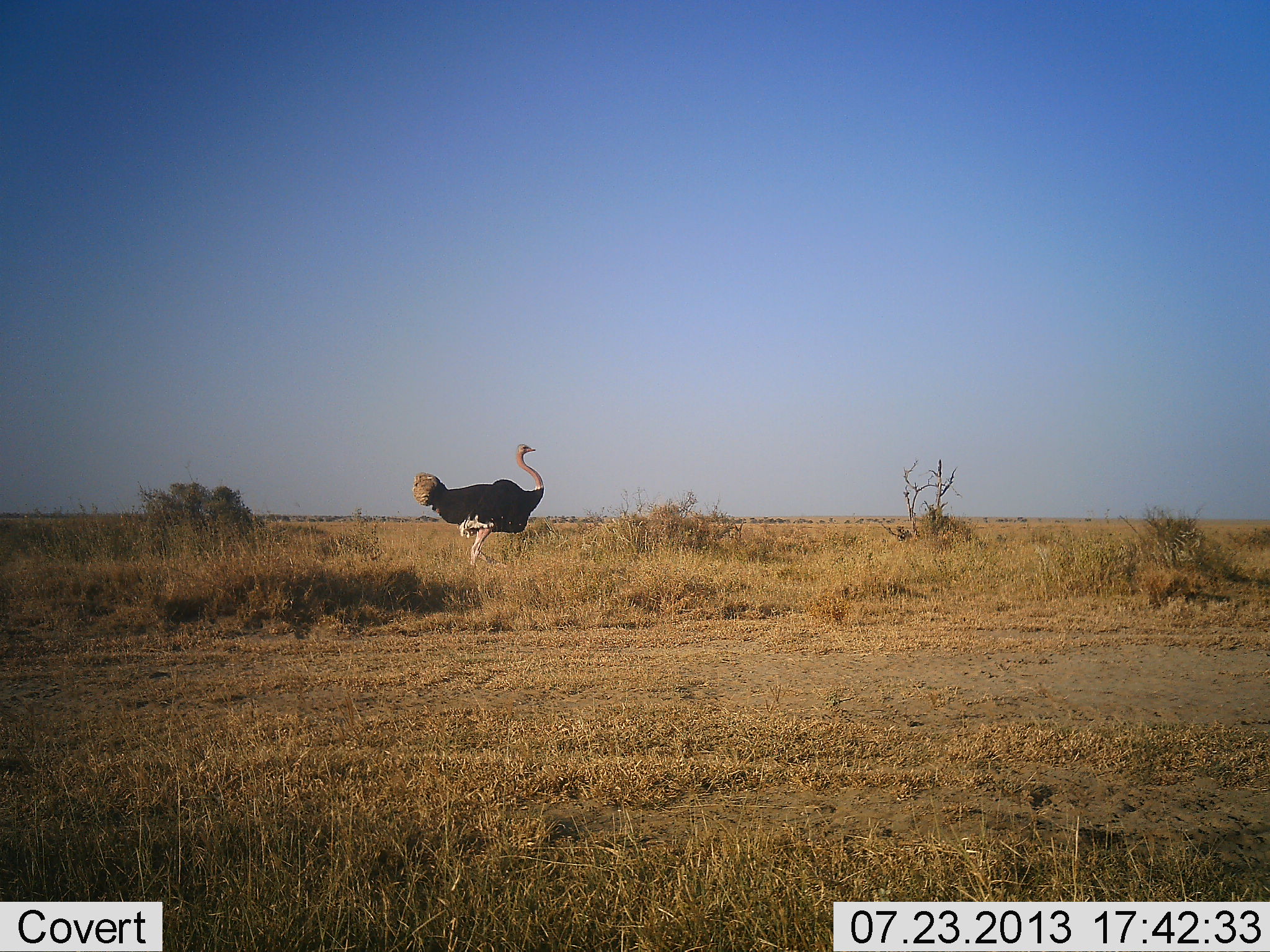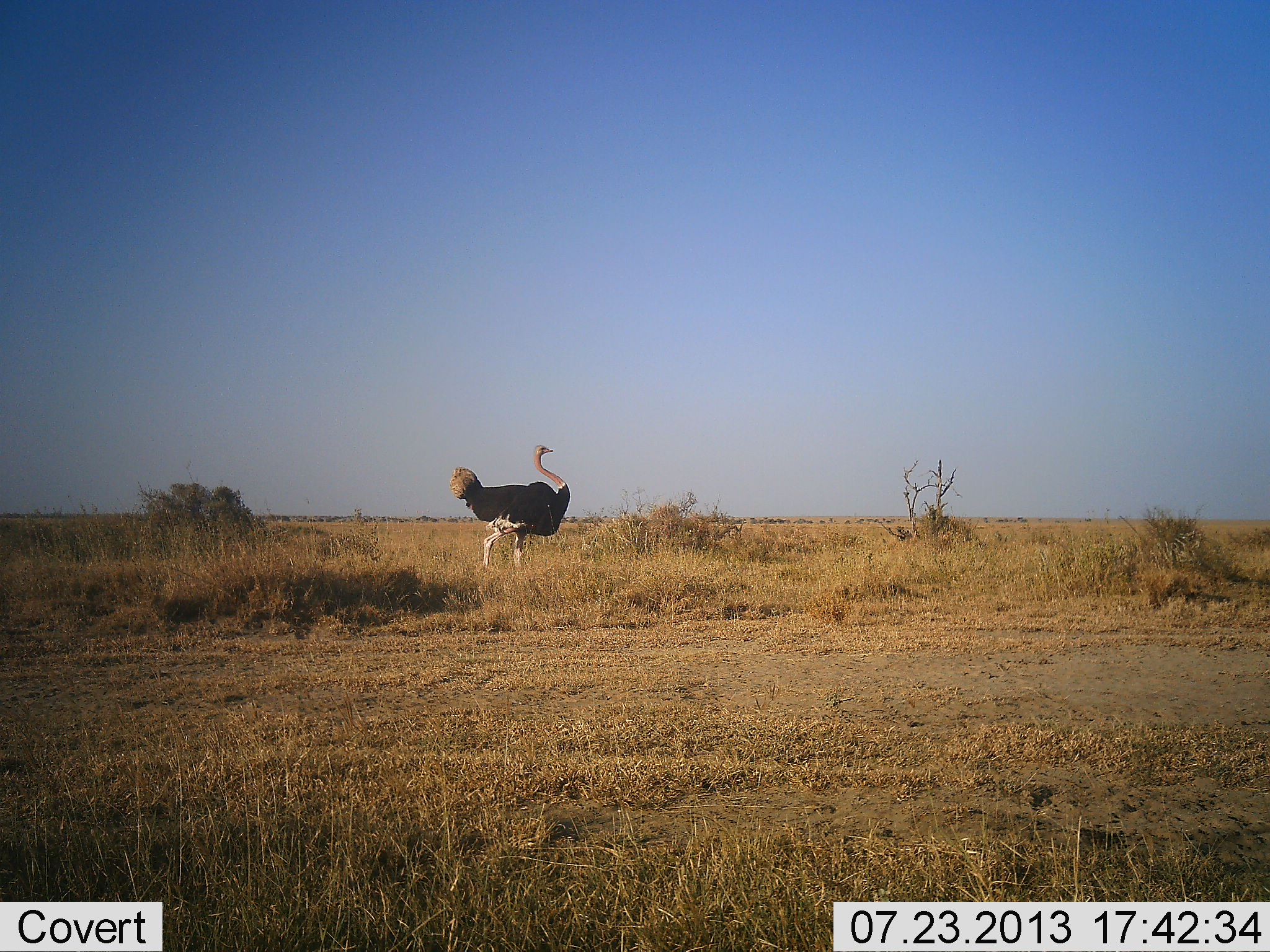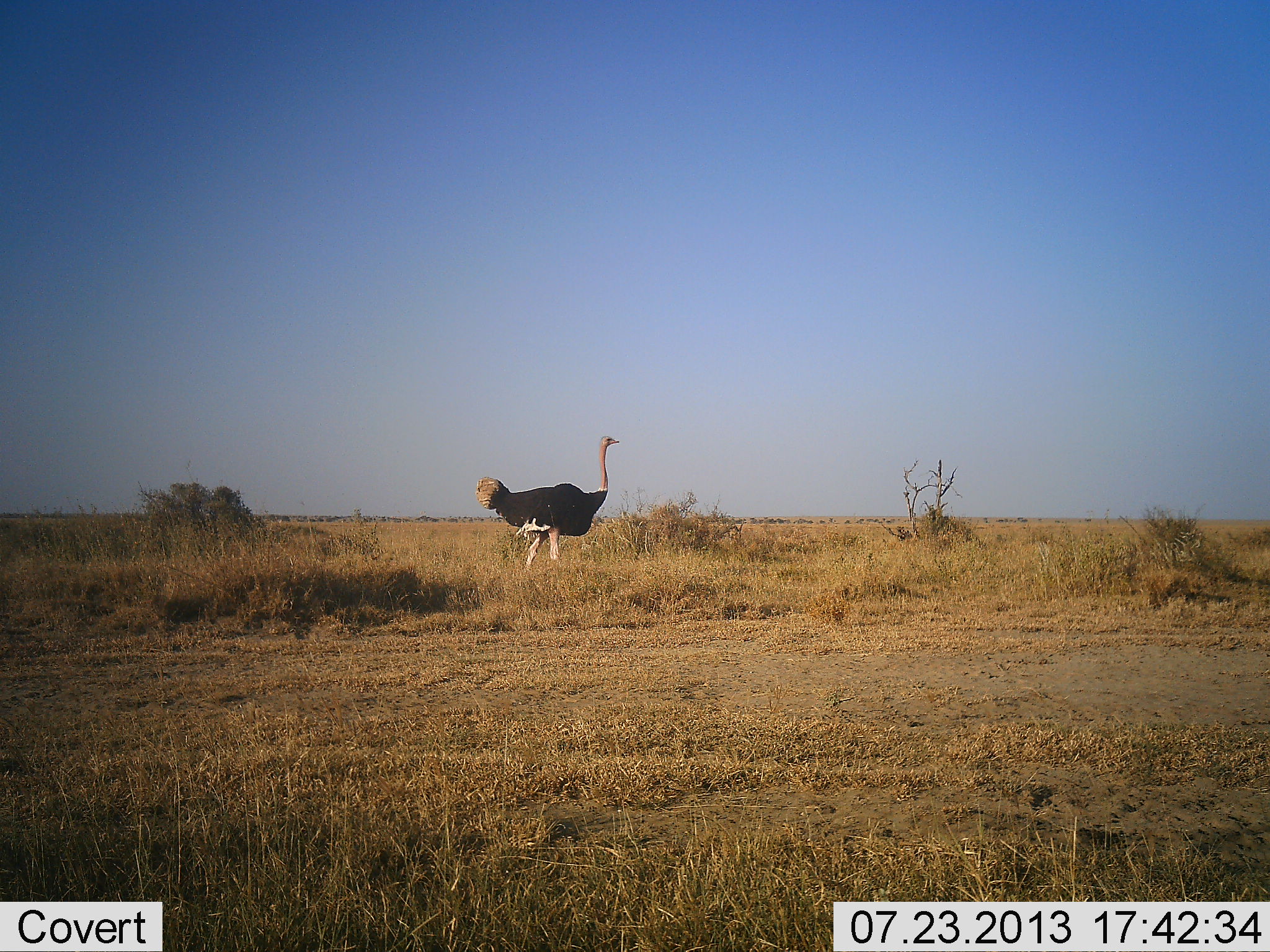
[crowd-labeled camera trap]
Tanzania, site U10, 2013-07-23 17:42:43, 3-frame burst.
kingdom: Animalia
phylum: Chordata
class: Aves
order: Struthioniformes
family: Struthionidae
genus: Struthio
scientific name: Struthio camelus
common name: ostrich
Ostrich (Struthio camelus), count 1. Behavior (volunteer vote fractions): standing 8%, resting 0%, moving 92%, interacting 3%. Young present (vote fraction): 0%. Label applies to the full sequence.